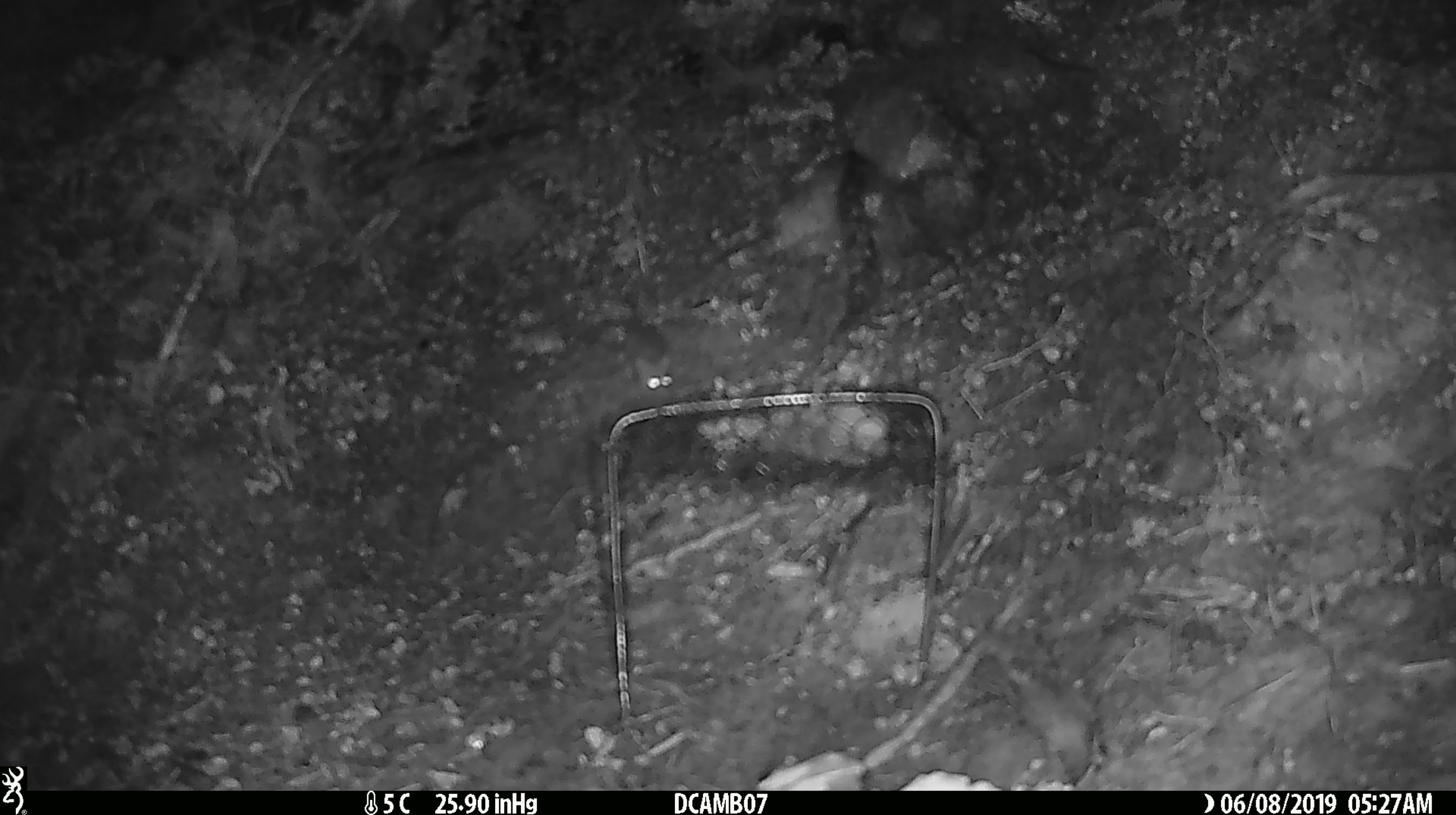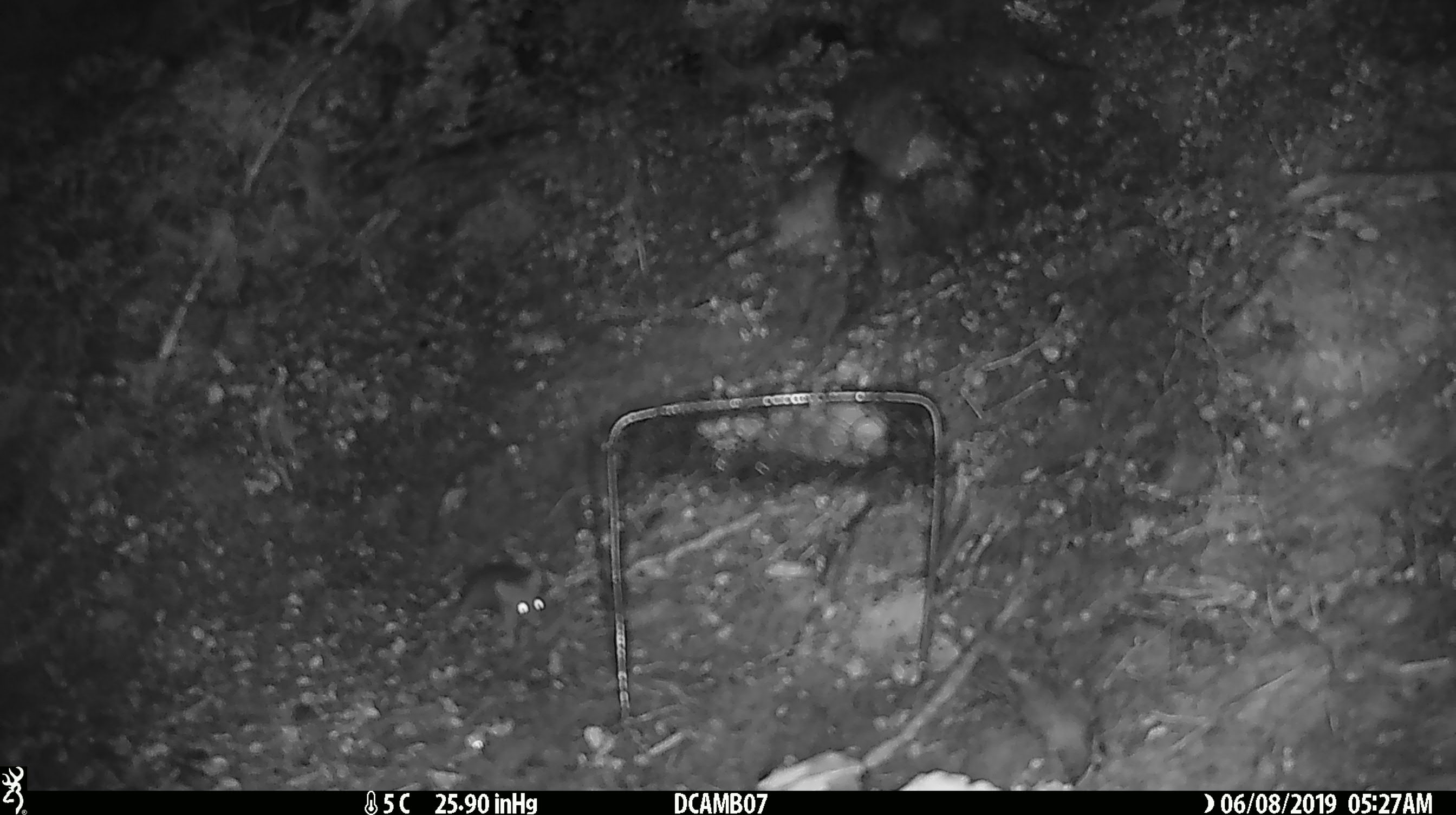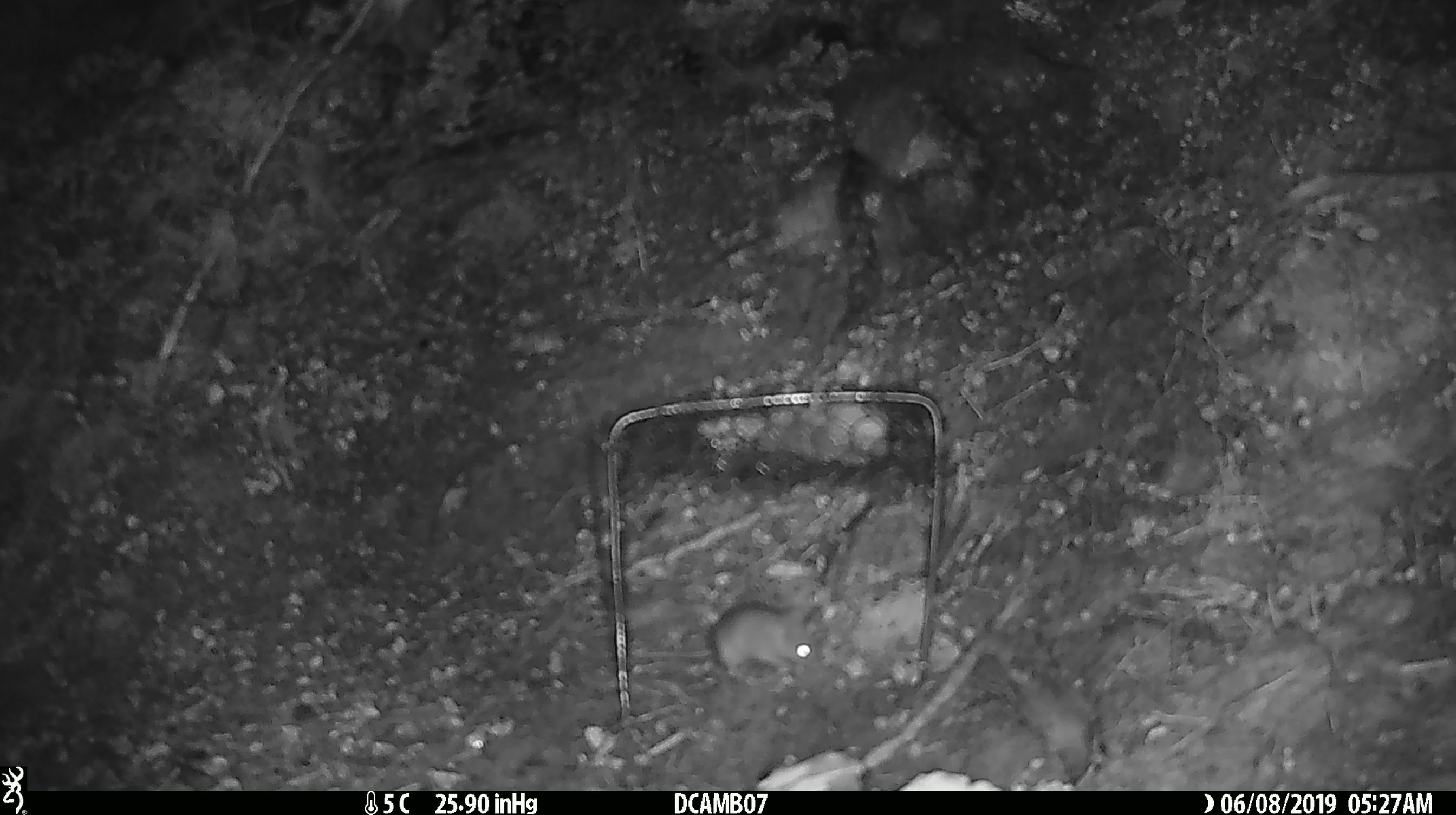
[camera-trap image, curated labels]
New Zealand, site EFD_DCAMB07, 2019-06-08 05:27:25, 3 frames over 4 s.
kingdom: Animalia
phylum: Chordata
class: Mammalia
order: Rodentia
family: Muridae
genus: Mus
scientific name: Mus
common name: mouse